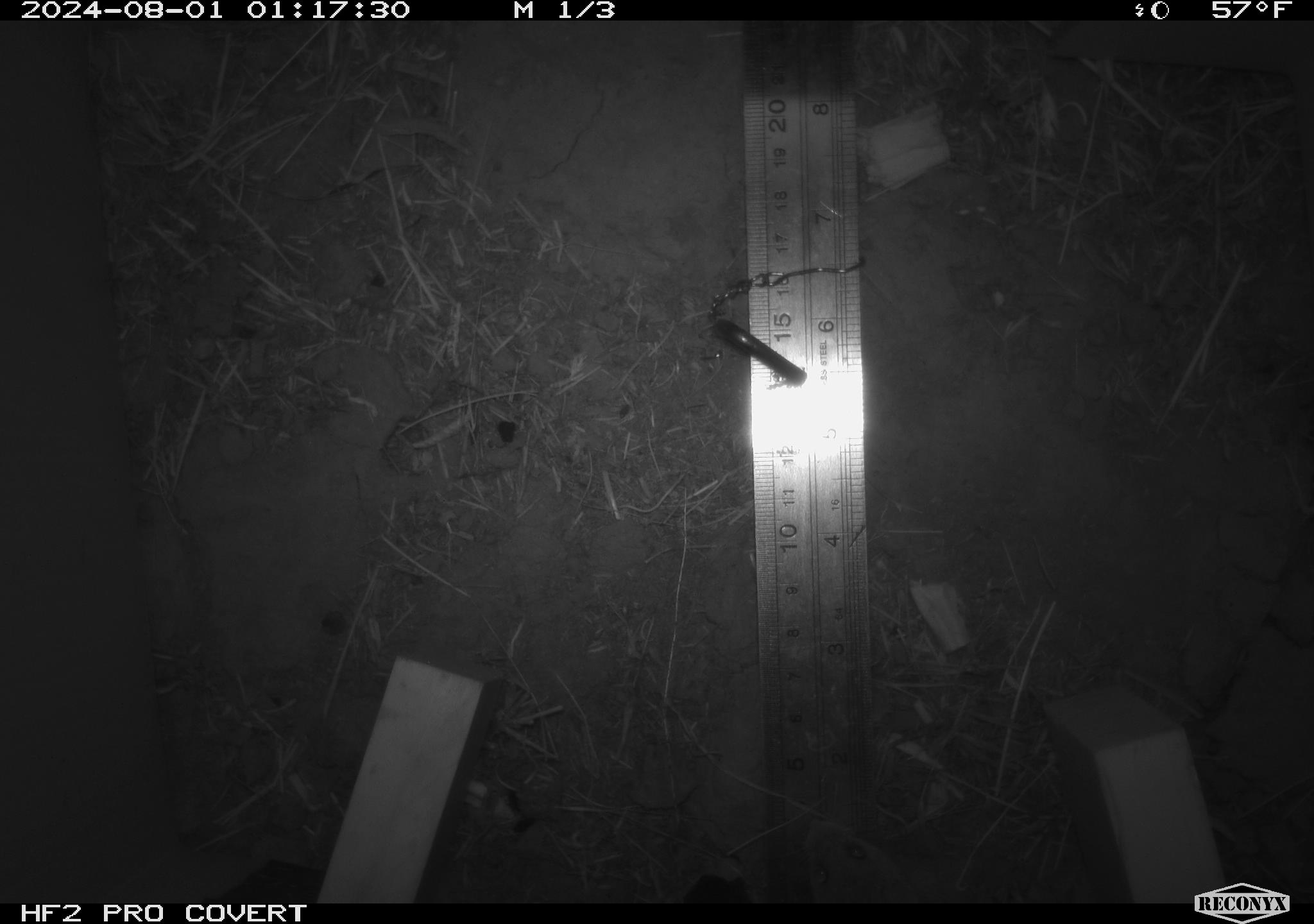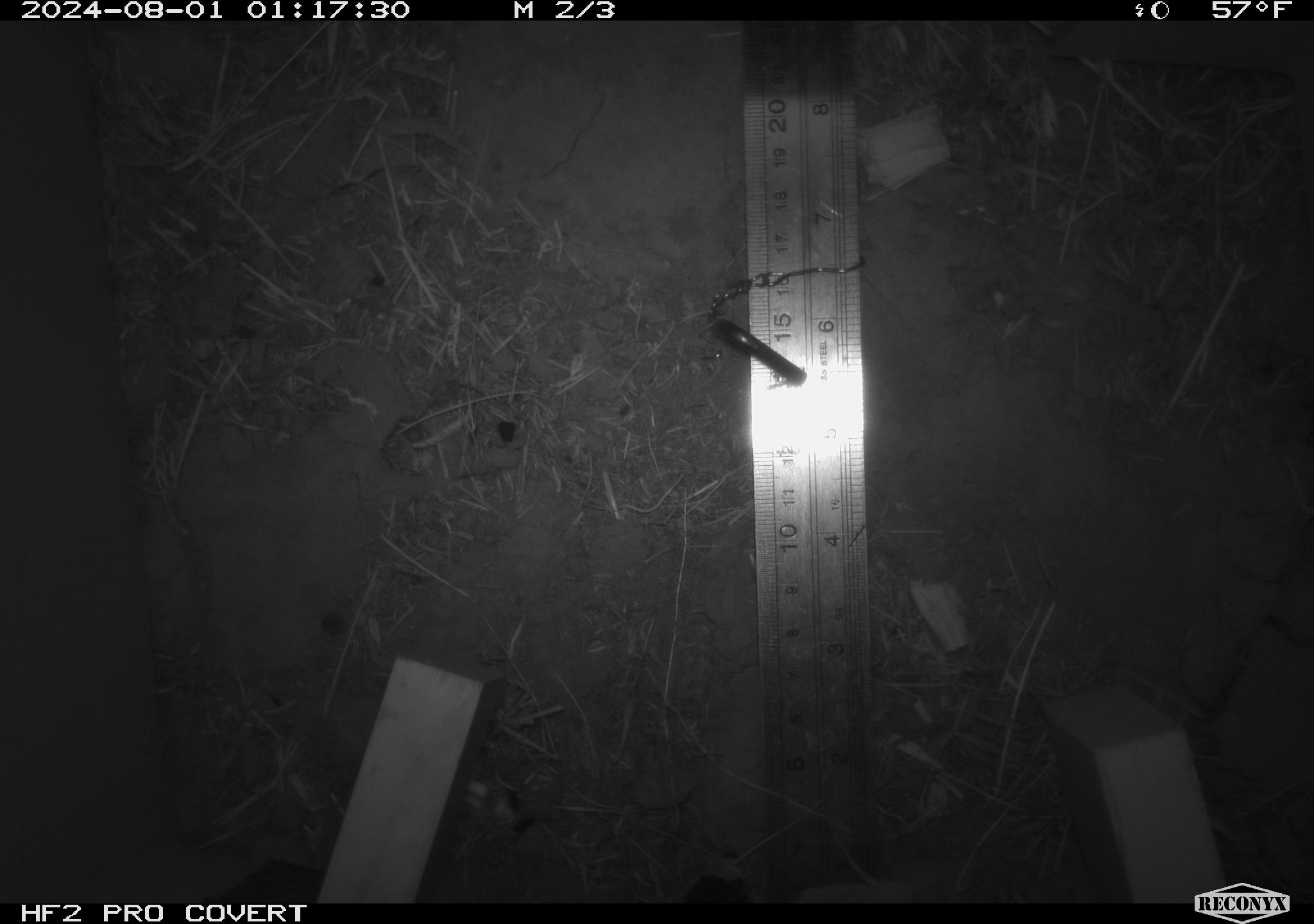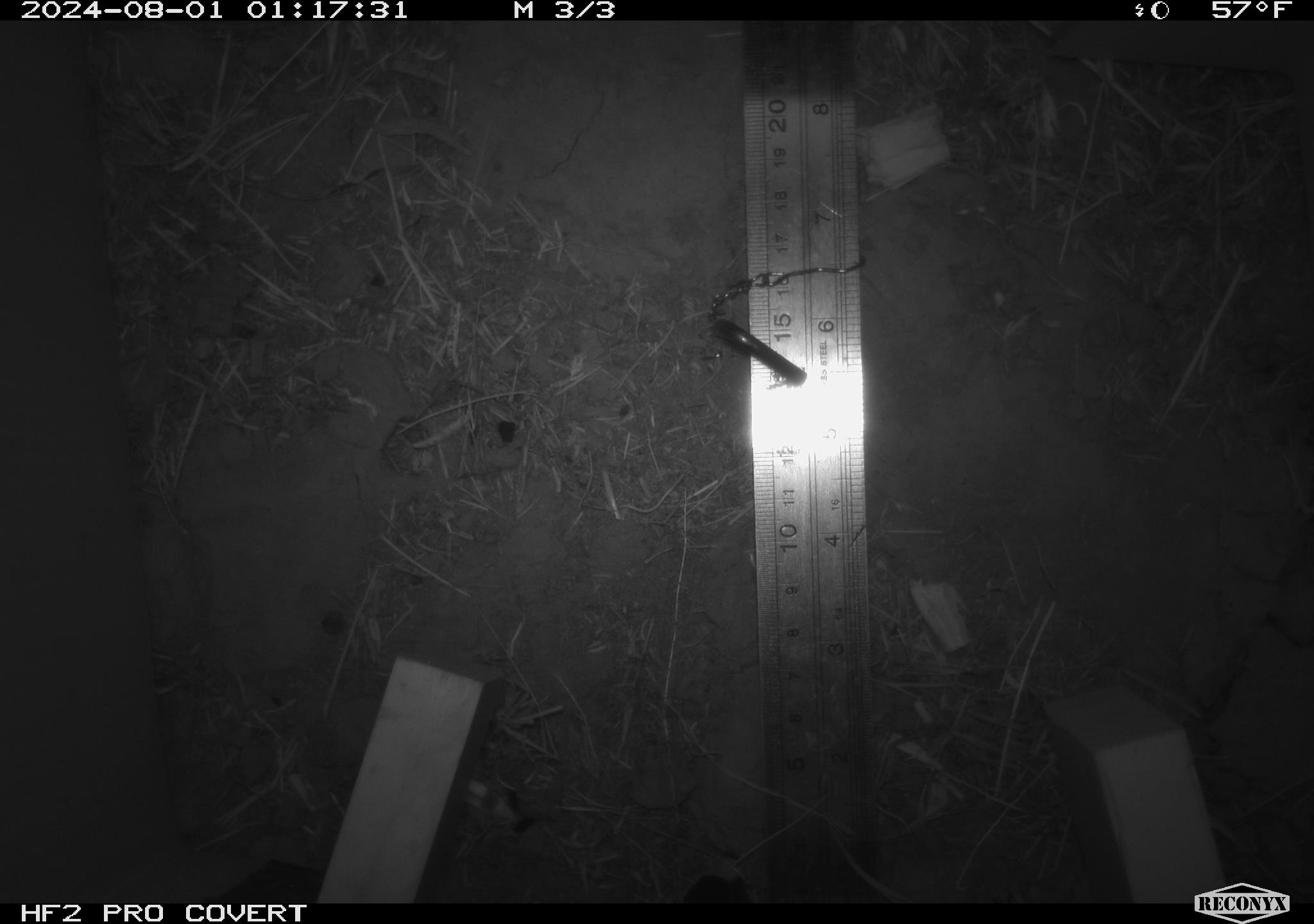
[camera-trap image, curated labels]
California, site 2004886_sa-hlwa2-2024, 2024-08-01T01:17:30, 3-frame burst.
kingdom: Animalia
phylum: Chordata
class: Mammalia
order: Rodentia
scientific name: Rodentia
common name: mouse species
Mouse species (Rodentia).